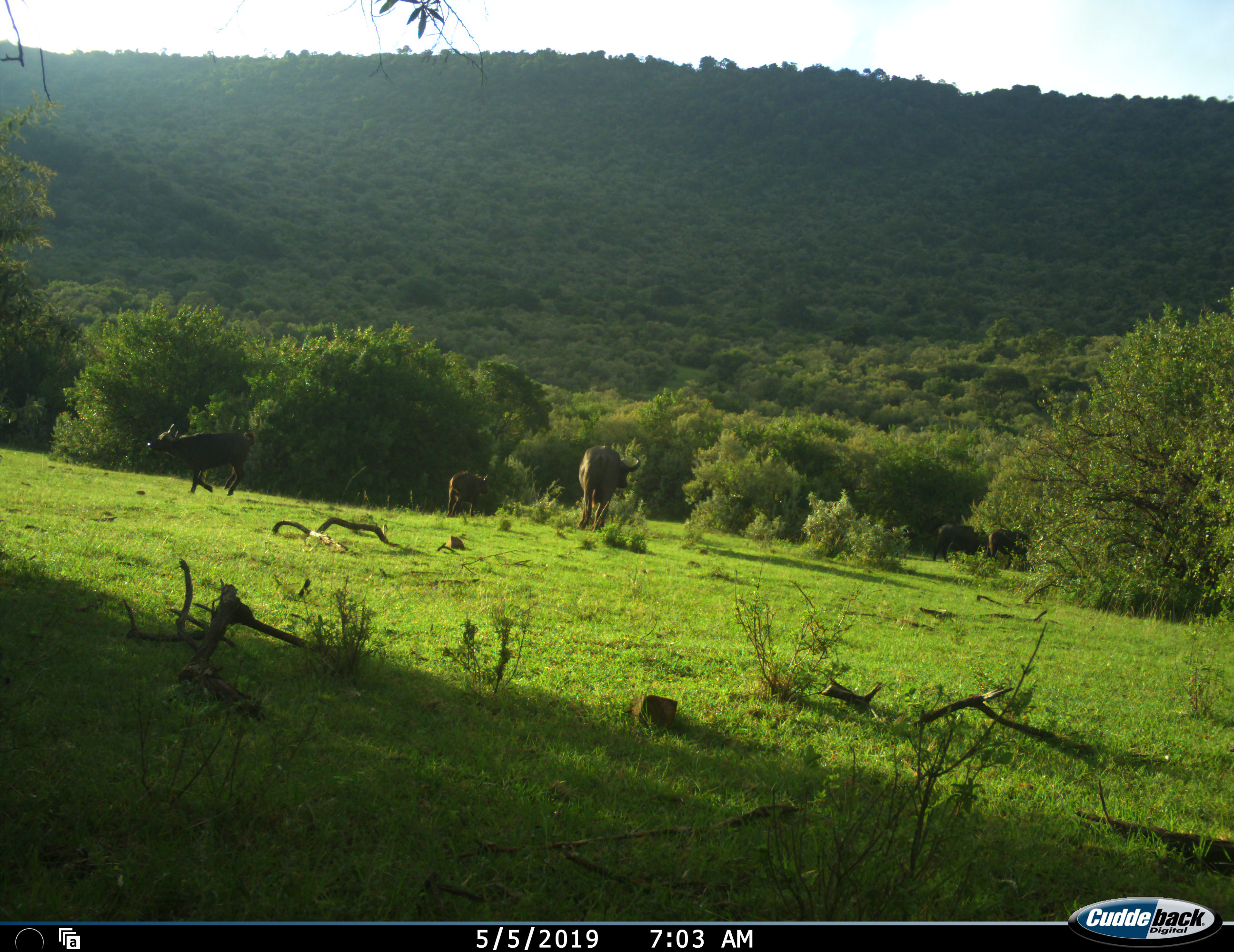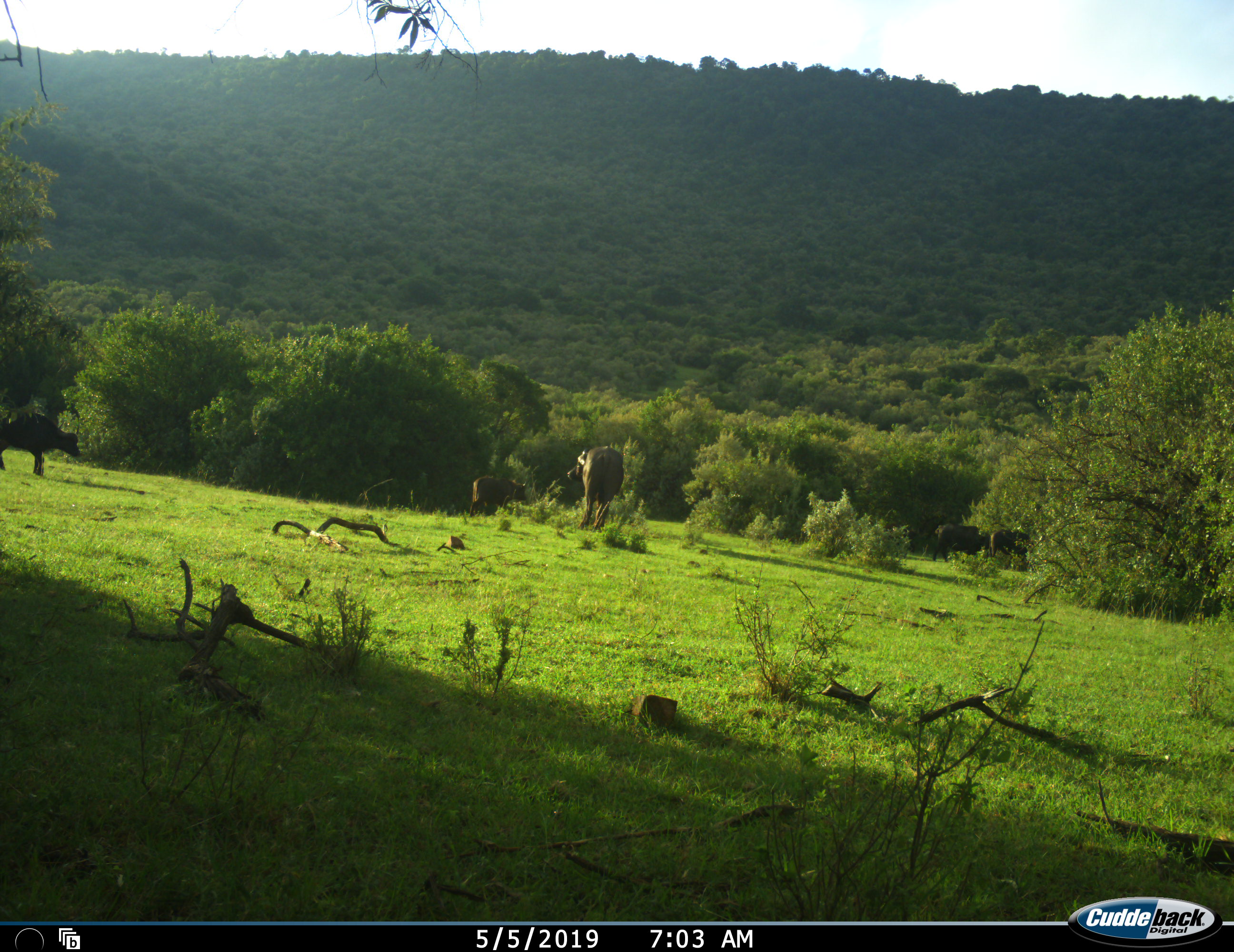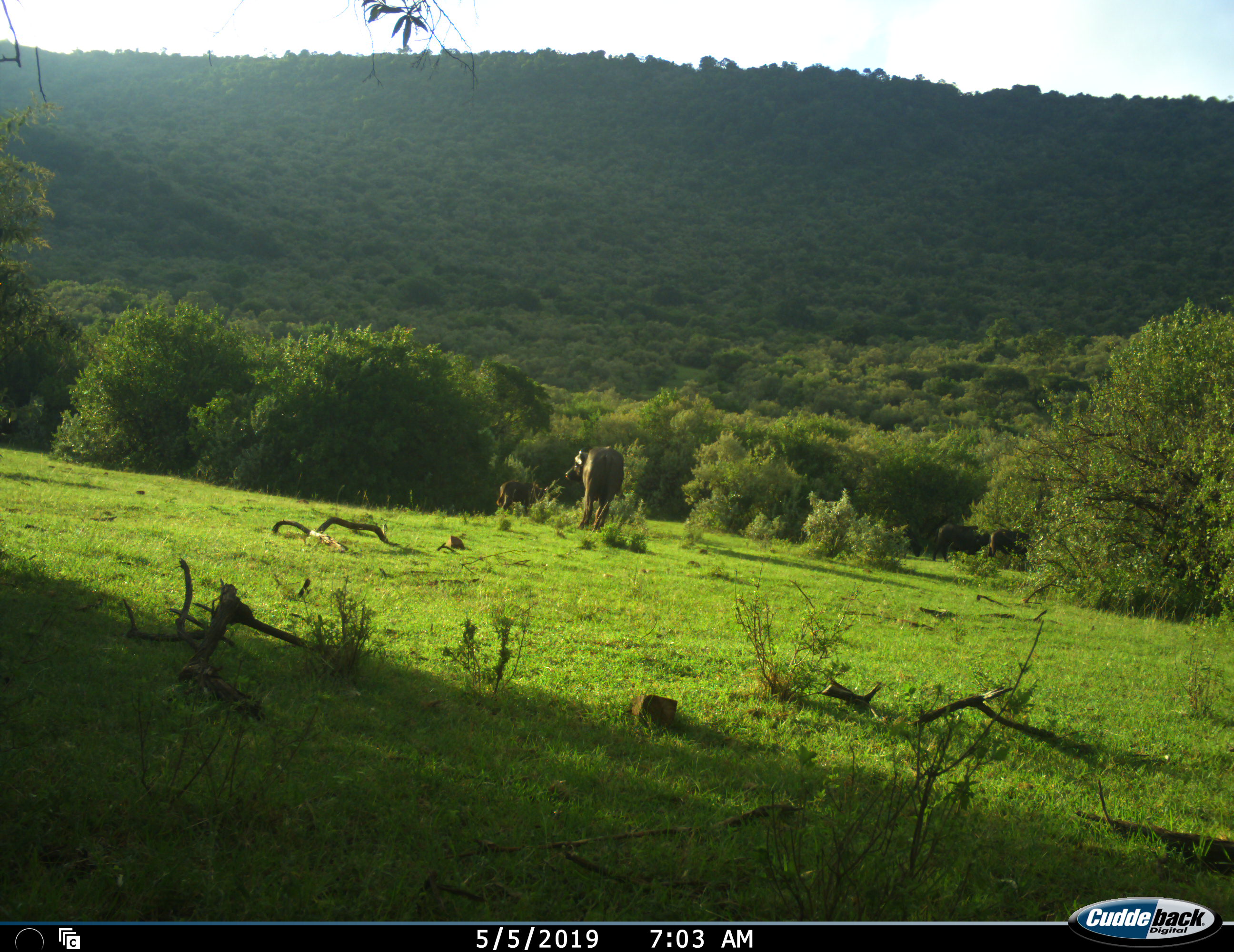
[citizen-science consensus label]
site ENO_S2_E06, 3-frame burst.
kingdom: Animalia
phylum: Chordata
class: Mammalia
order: Artiodactyla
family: Bovidae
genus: Syncerus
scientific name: Syncerus caffer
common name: african buffalo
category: buffalo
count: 5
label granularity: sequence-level